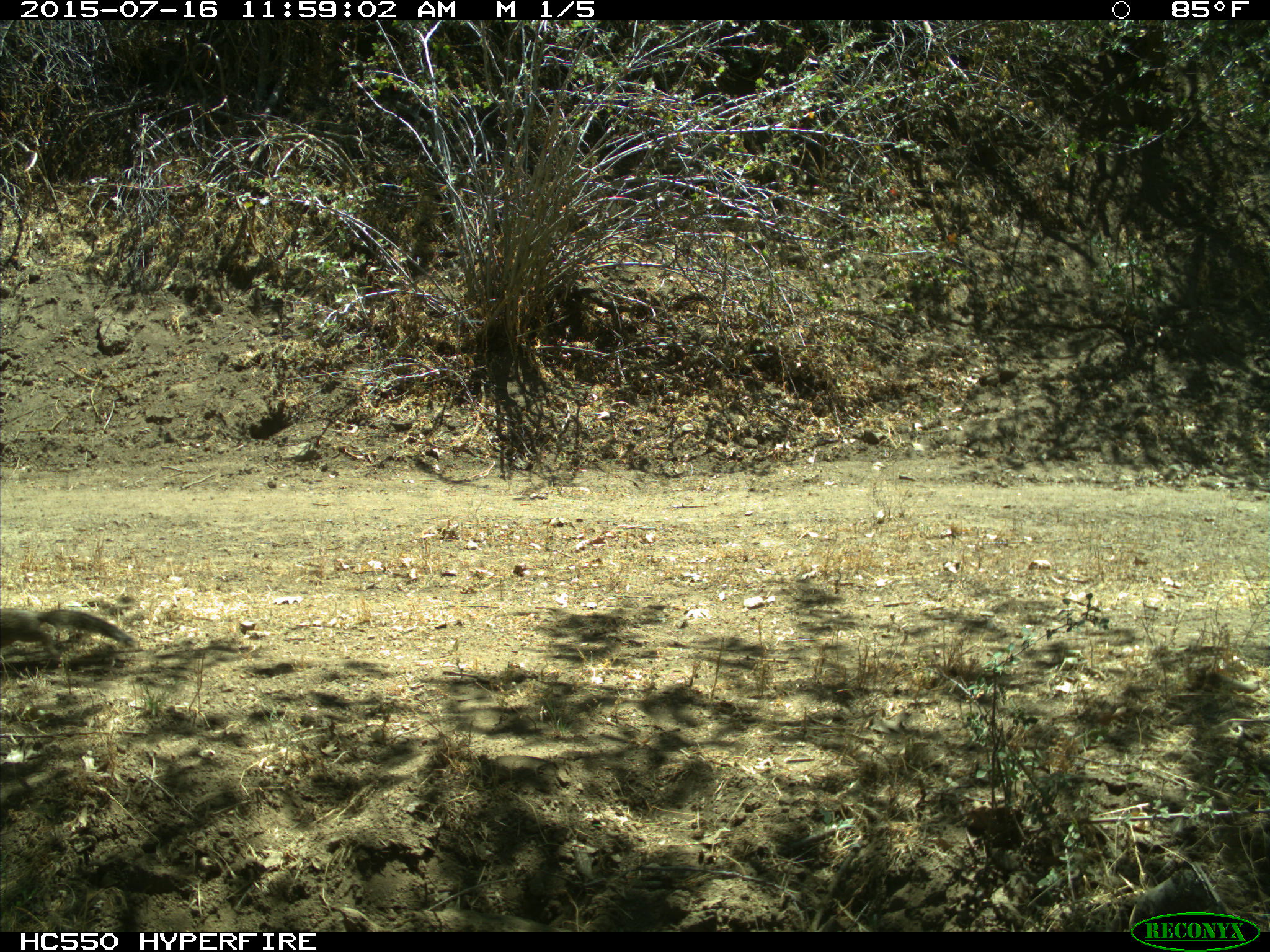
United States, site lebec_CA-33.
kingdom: Animalia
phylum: Chordata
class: Mammalia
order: Rodentia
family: Sciuridae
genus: Otospermophilus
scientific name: Otospermophilus beecheyi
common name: california ground squirrel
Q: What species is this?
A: Otospermophilus beecheyi (california ground squirrel).